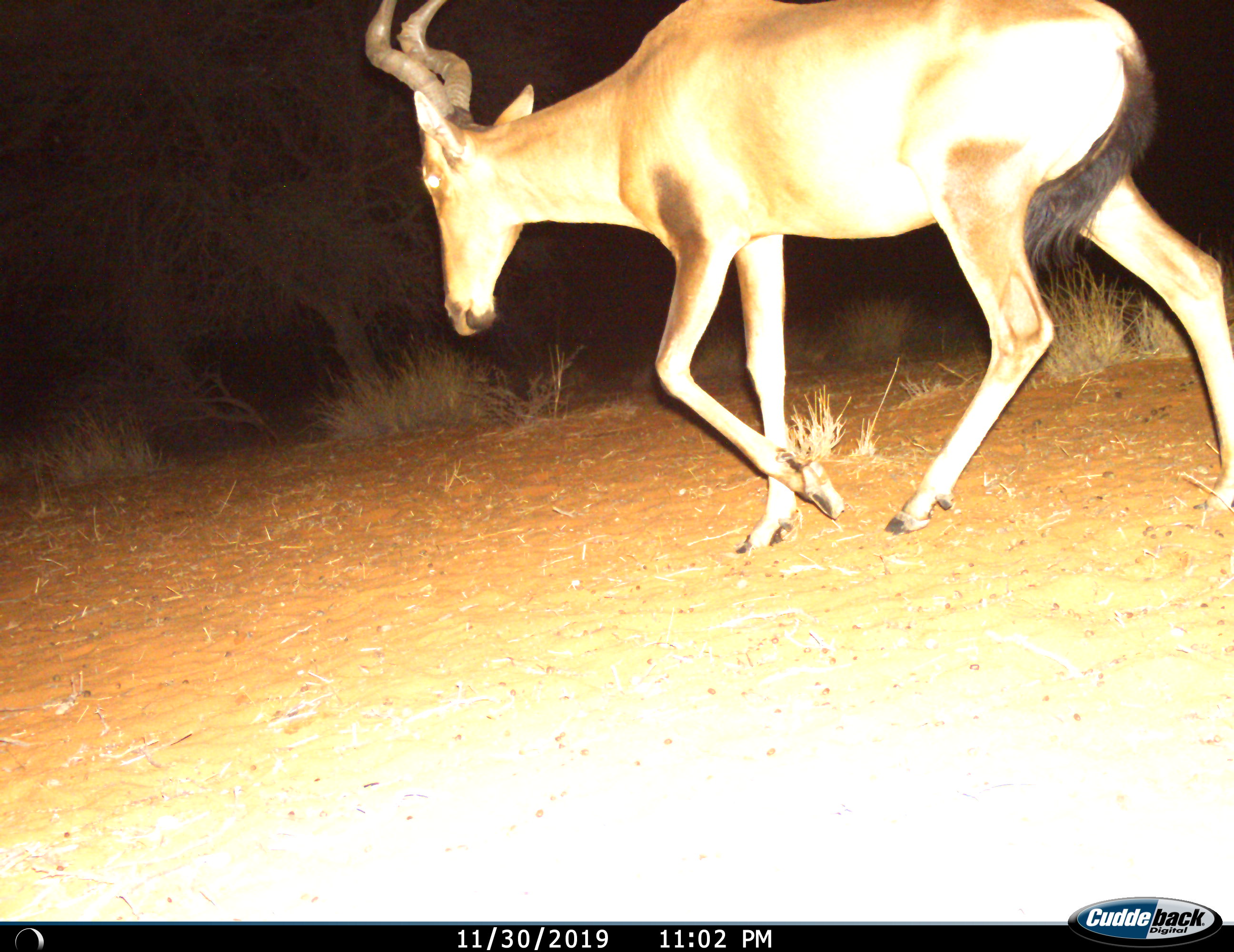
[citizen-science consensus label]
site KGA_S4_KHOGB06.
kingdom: Animalia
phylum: Chordata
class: Mammalia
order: Artiodactyla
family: Bovidae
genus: Alcelaphus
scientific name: Alcelaphus buselaphus caama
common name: red hartebeest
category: hartebeestred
Hartebeestred (red hartebeest) (Alcelaphus buselaphus caama), count 1. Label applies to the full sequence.